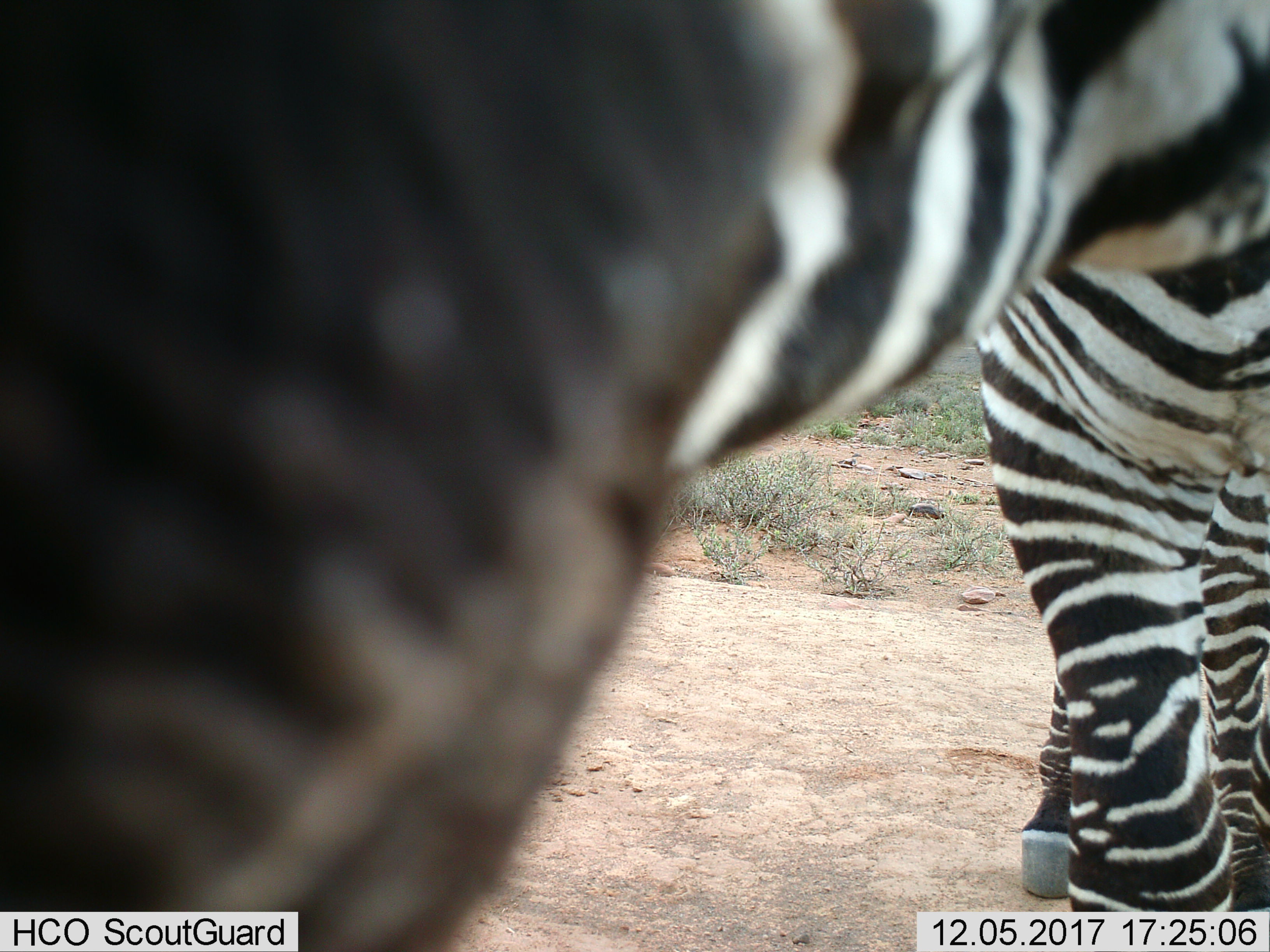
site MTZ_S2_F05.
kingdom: Animalia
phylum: Chordata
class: Mammalia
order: Perissodactyla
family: Equidae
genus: Equus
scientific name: Equus zebra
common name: mountain zebra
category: zebramountain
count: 1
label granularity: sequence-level